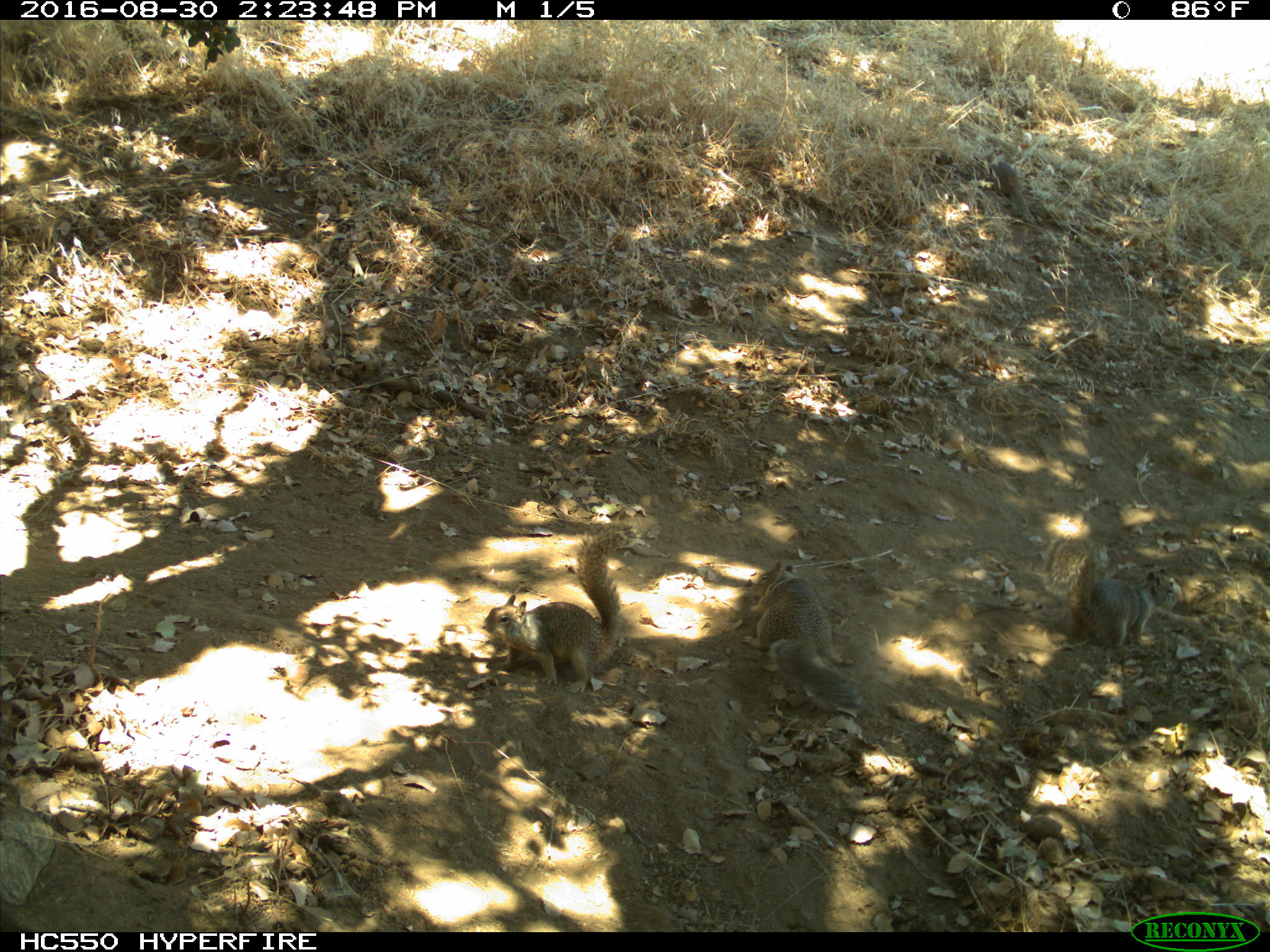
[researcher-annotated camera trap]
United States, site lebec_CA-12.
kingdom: Animalia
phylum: Chordata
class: Mammalia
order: Rodentia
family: Sciuridae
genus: Otospermophilus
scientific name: Otospermophilus beecheyi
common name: california ground squirrel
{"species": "Otospermophilus beecheyi (california ground squirrel)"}